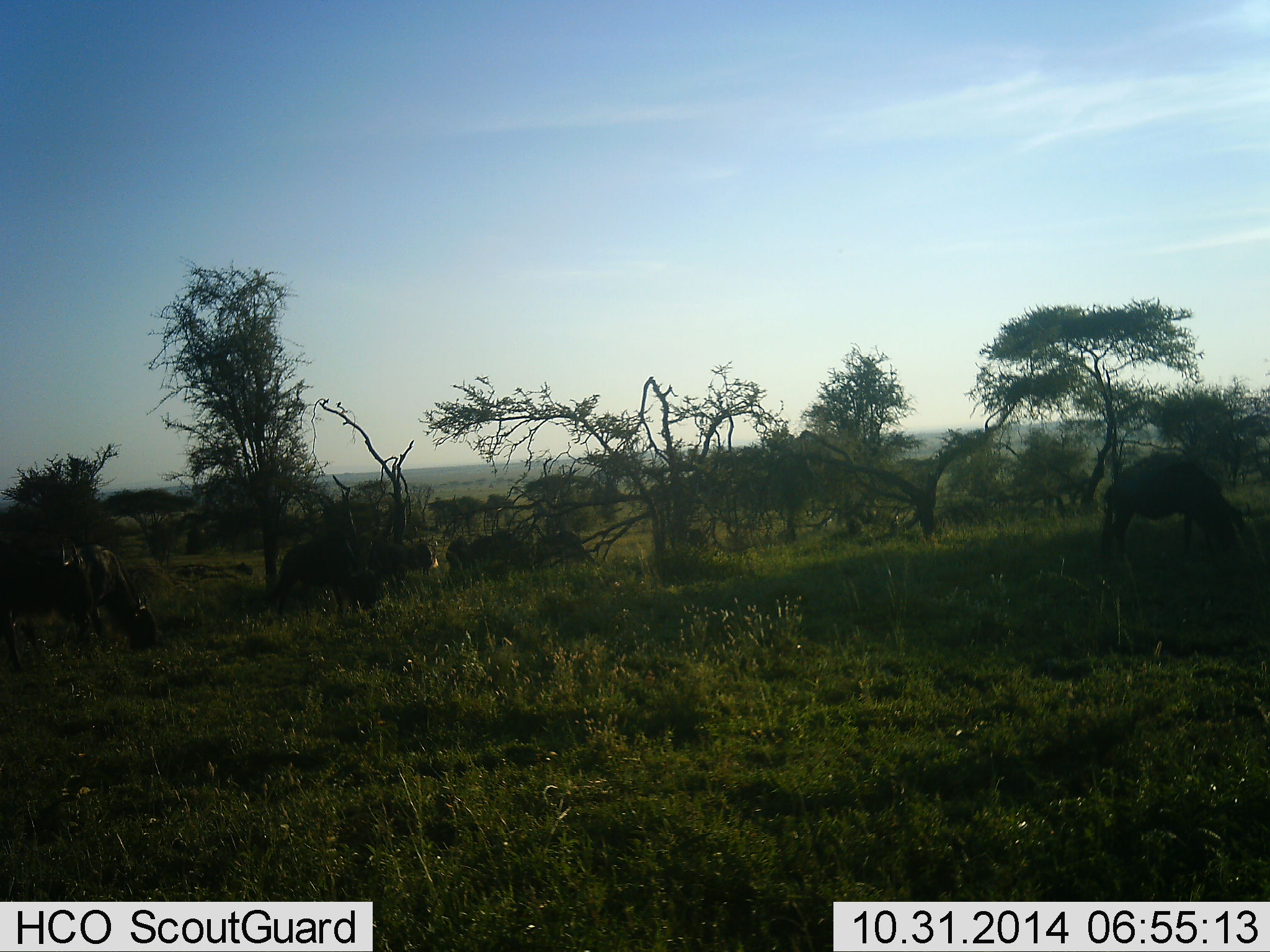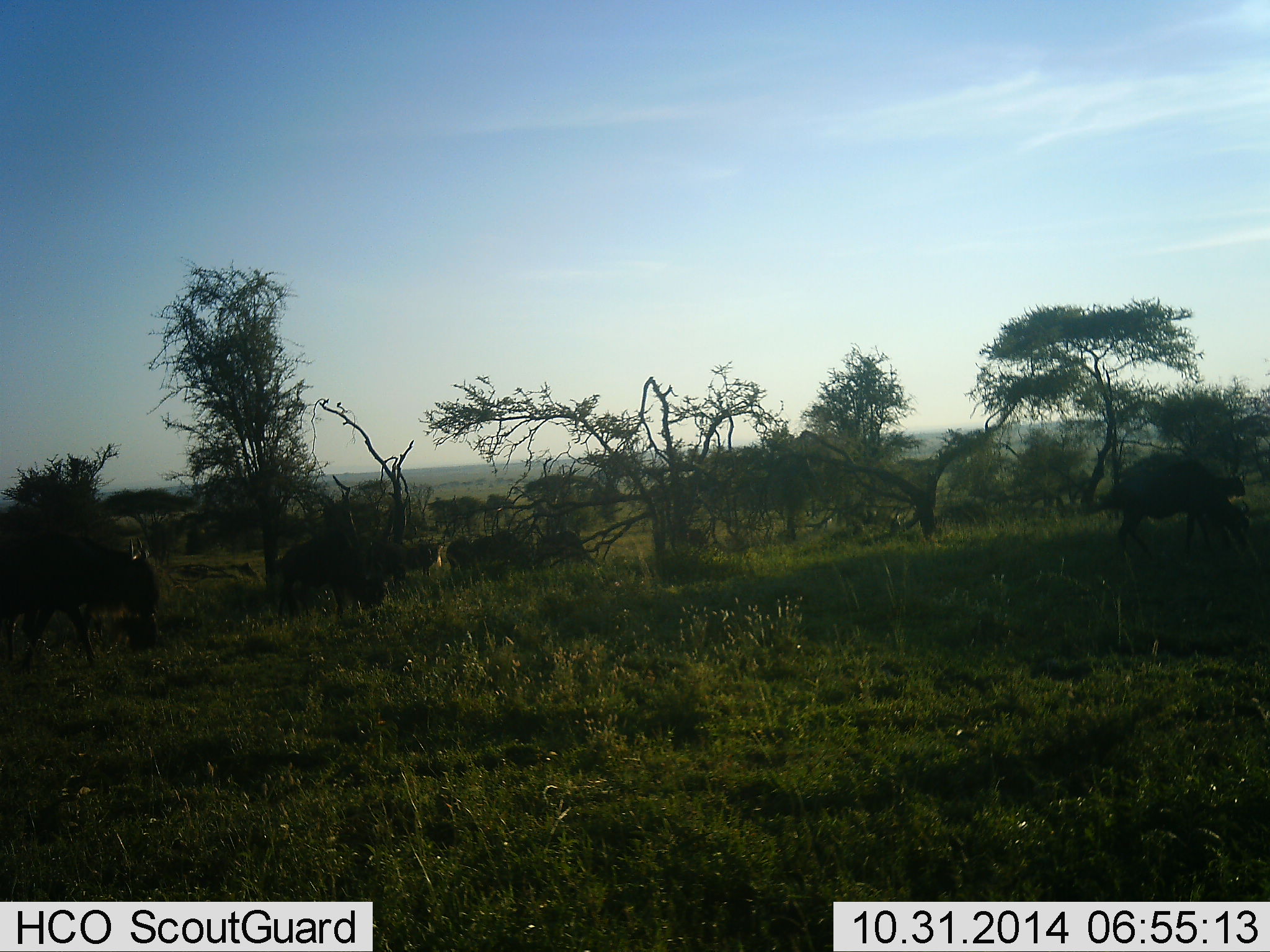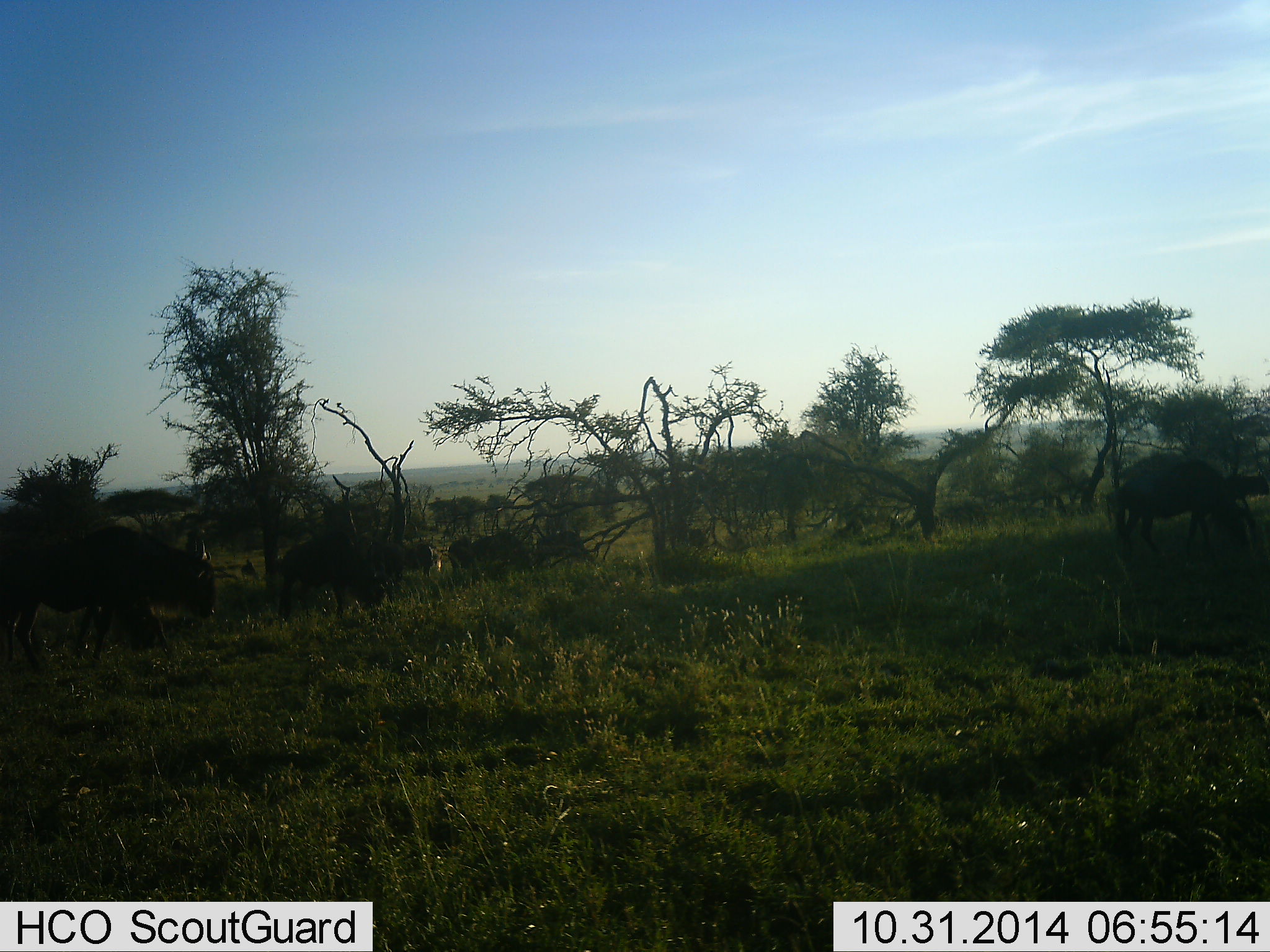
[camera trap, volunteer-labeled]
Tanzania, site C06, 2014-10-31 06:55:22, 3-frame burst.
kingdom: Animalia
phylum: Chordata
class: Mammalia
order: Artiodactyla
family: Bovidae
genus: Connochaetes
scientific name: Connochaetes taurinus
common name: blue wildebeest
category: wildebeest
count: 6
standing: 50%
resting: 0%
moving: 90%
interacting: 0%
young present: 0%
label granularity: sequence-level